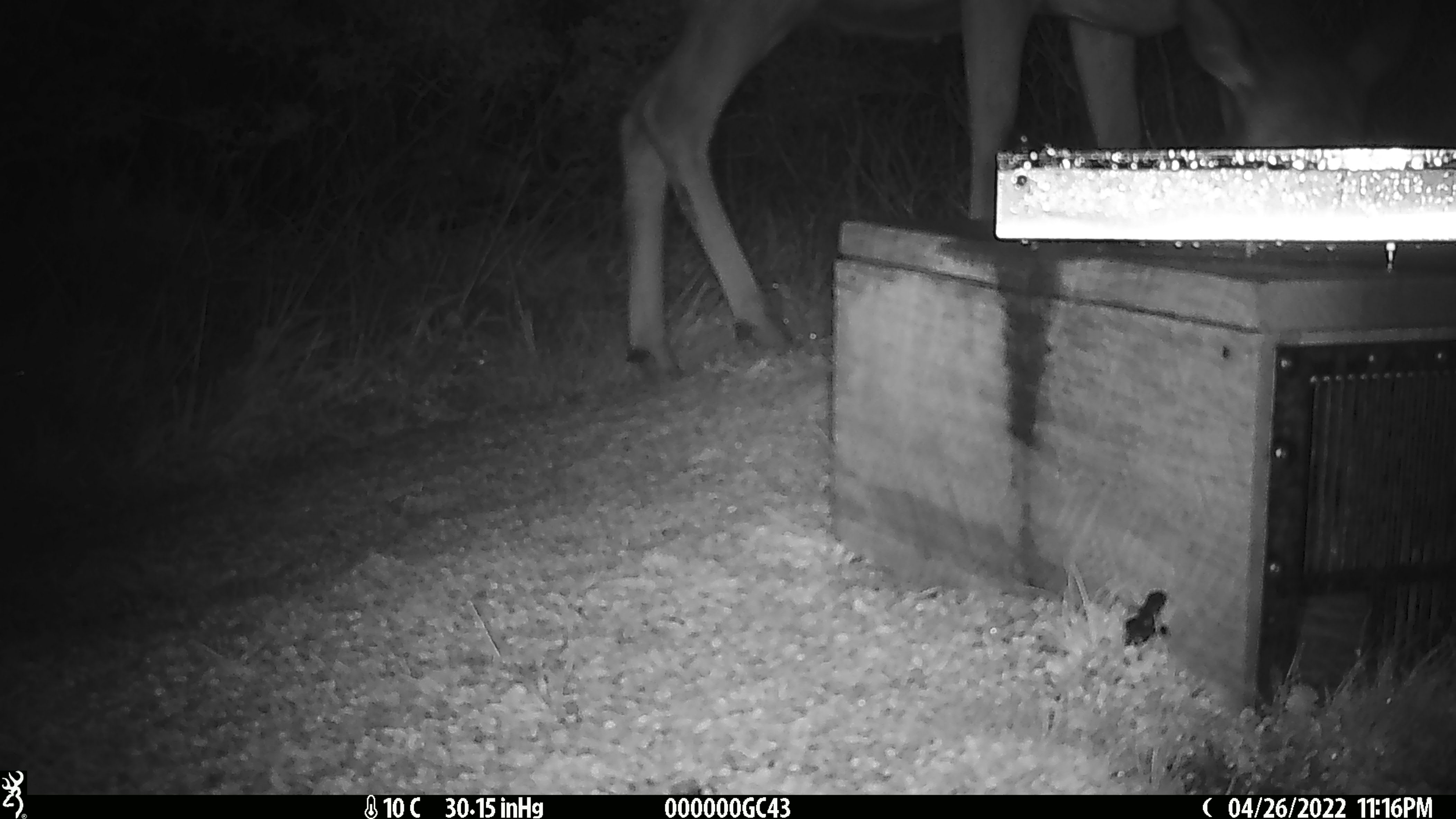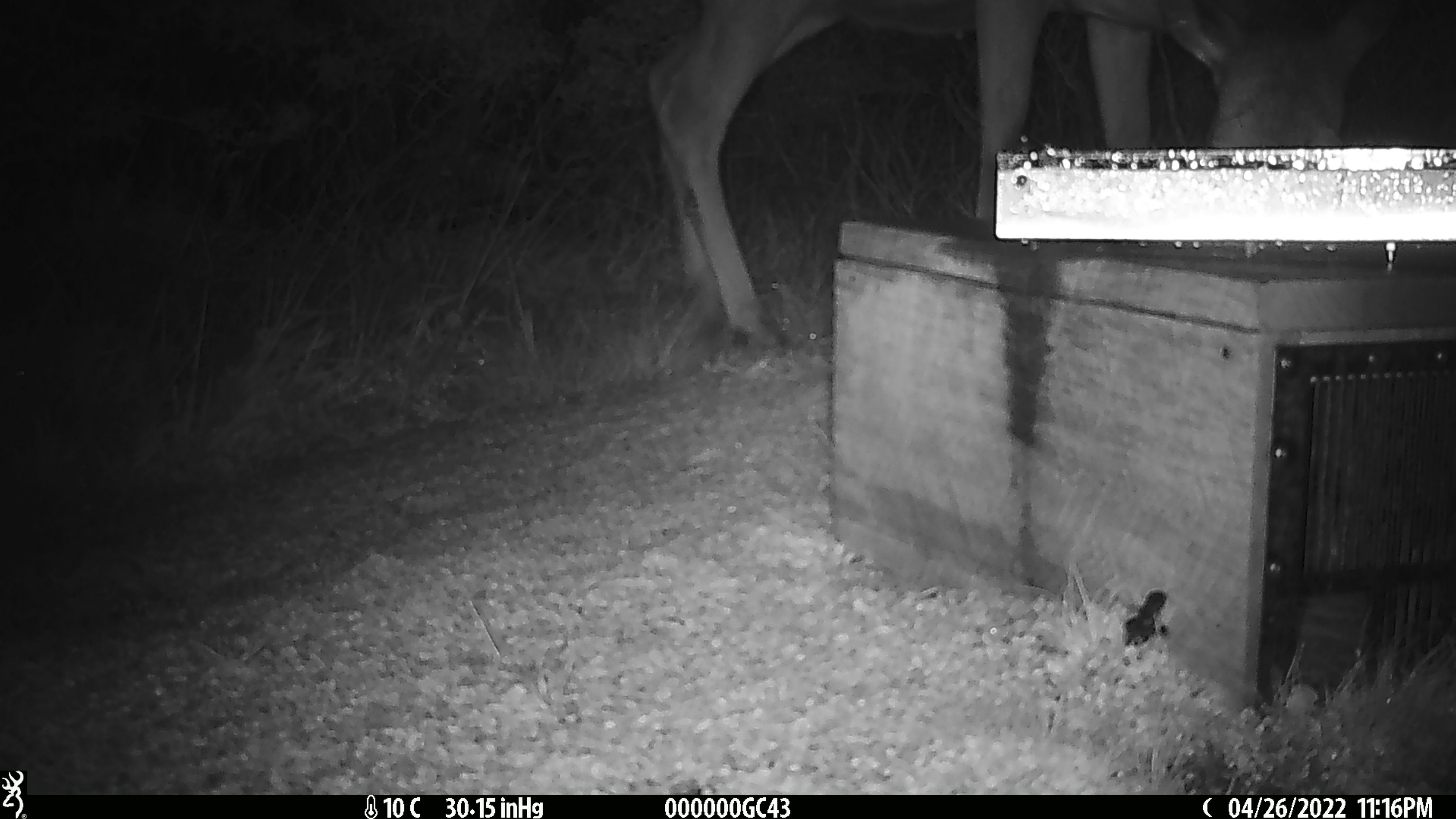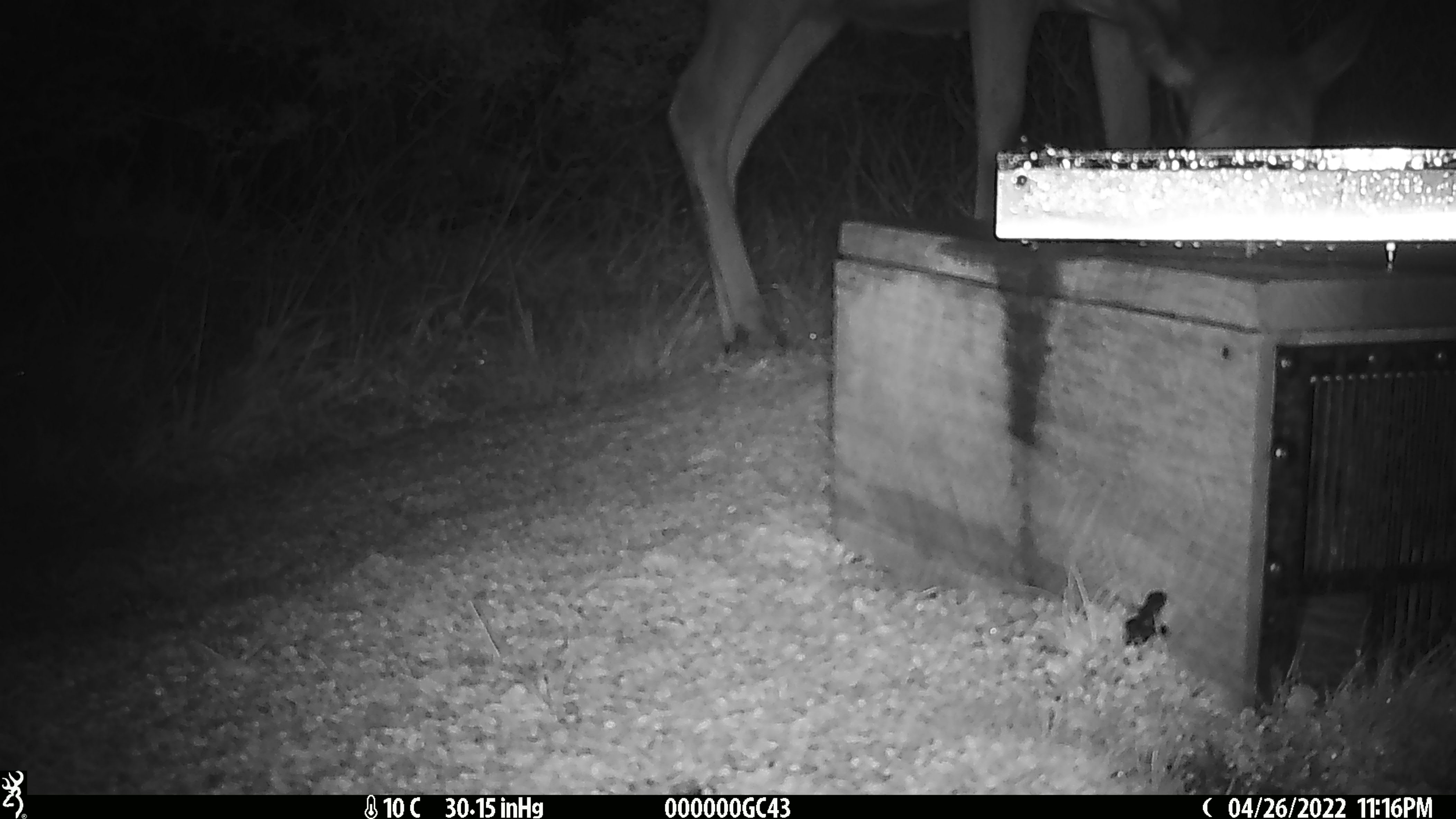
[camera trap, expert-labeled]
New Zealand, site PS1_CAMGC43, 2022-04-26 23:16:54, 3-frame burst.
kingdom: Animalia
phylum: Chordata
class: Mammalia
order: Artiodactyla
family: Cervidae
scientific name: Cervidae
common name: deer